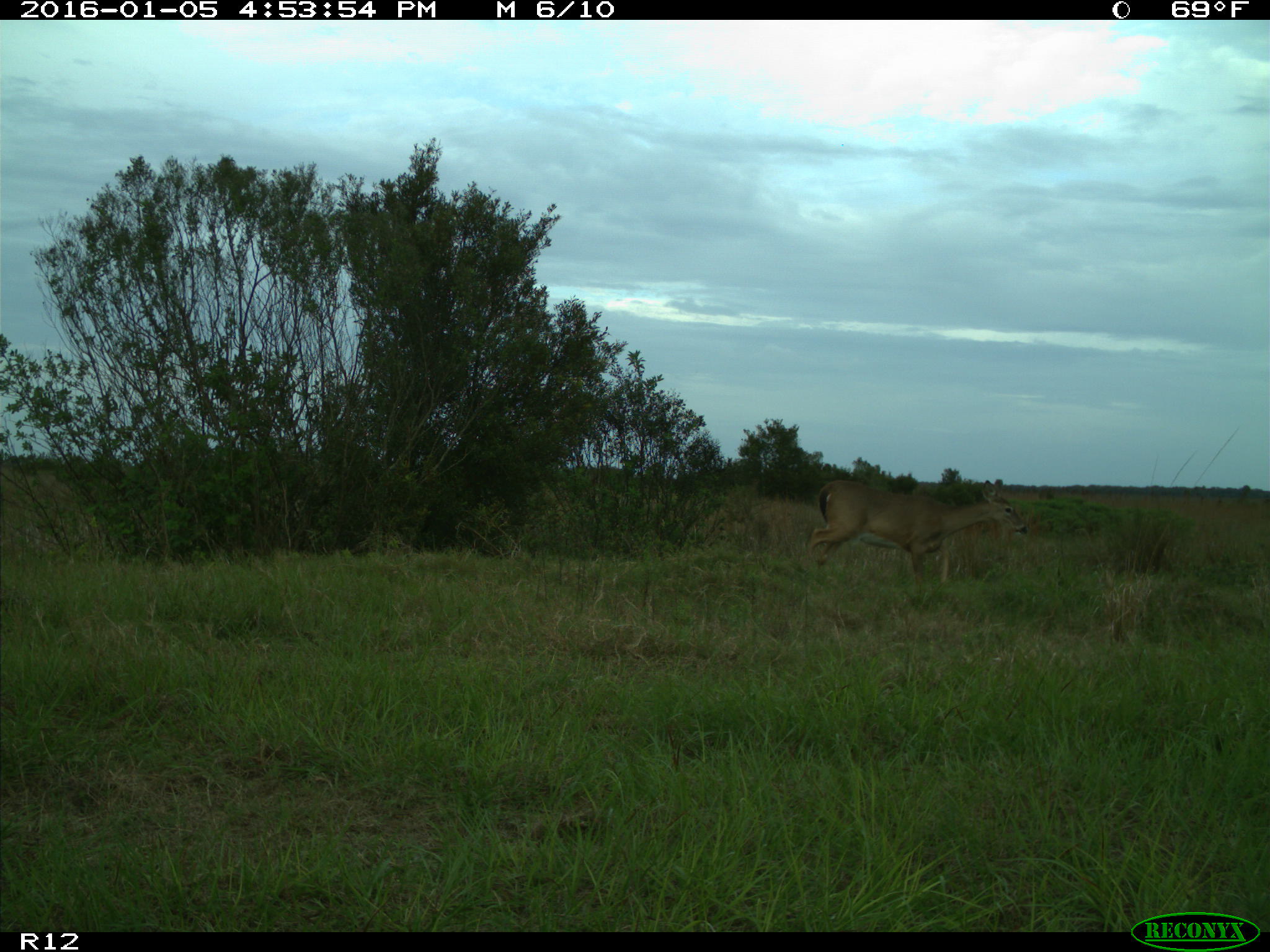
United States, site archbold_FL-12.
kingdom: Animalia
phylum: Chordata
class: Mammalia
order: Artiodactyla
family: Cervidae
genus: Odocoileus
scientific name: Odocoileus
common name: deer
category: unidentified deer